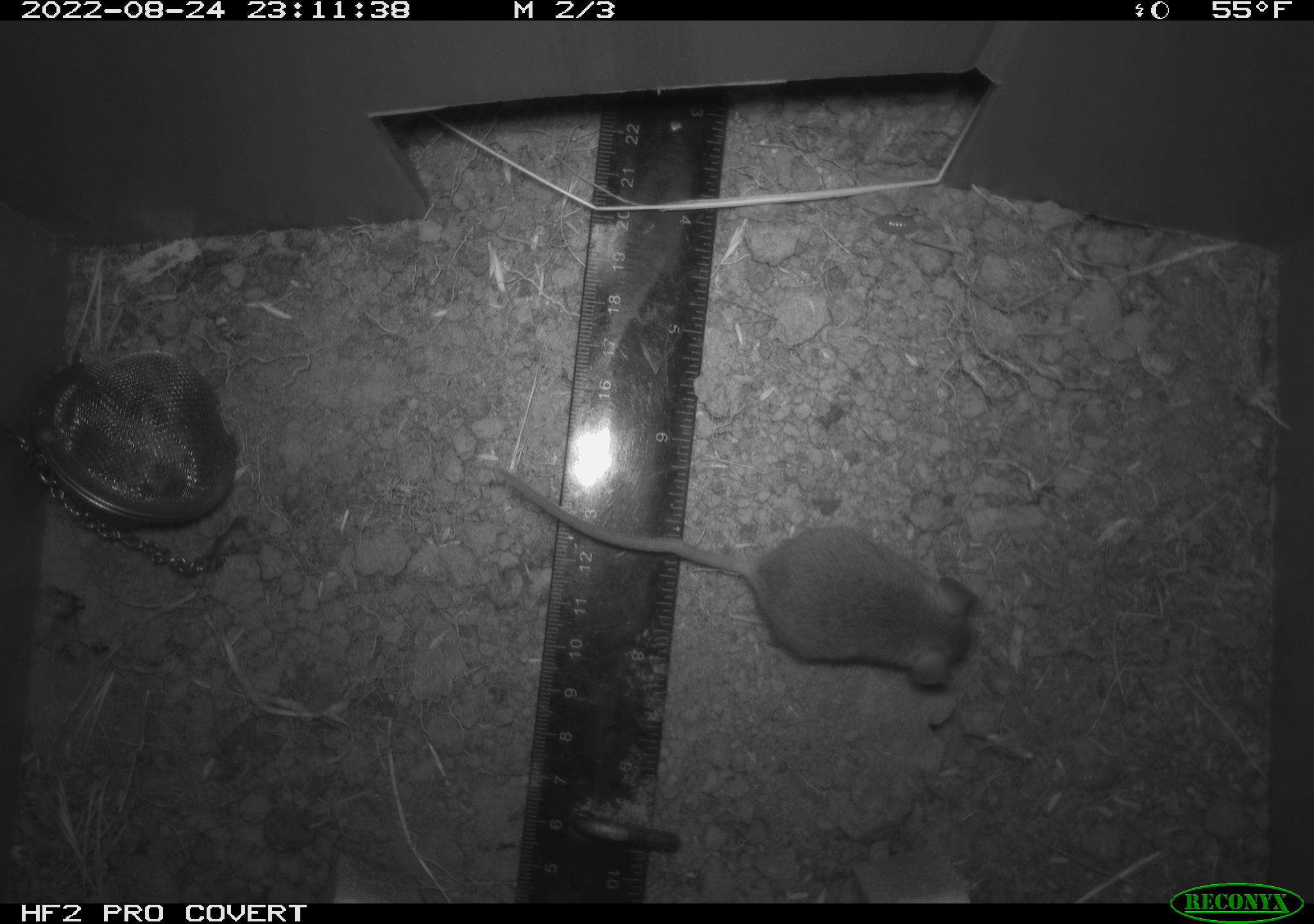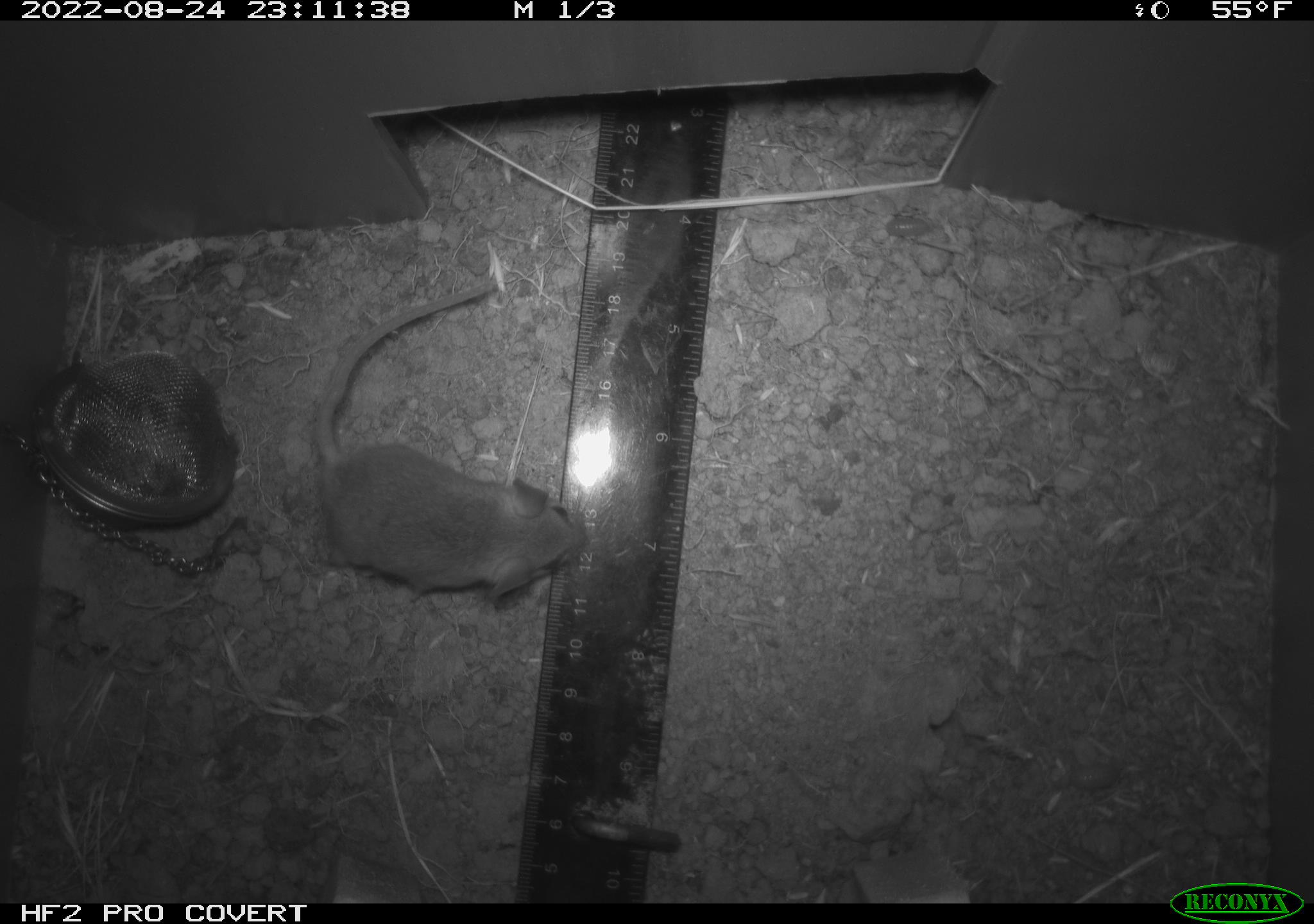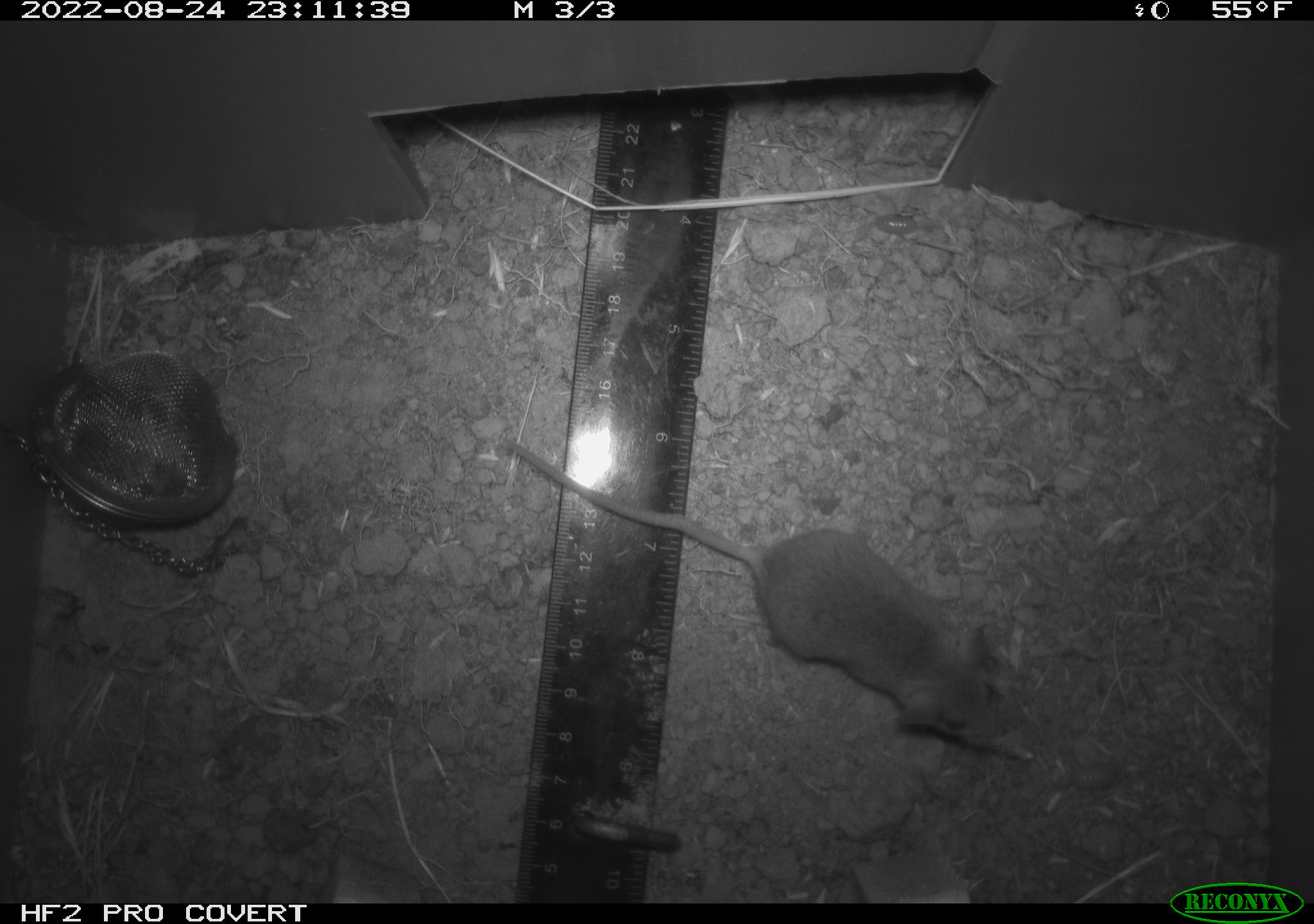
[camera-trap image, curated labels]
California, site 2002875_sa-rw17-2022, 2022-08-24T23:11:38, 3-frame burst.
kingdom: Animalia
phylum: Chordata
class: Mammalia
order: Rodentia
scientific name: Rodentia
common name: mouse species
Mouse species (Rodentia).